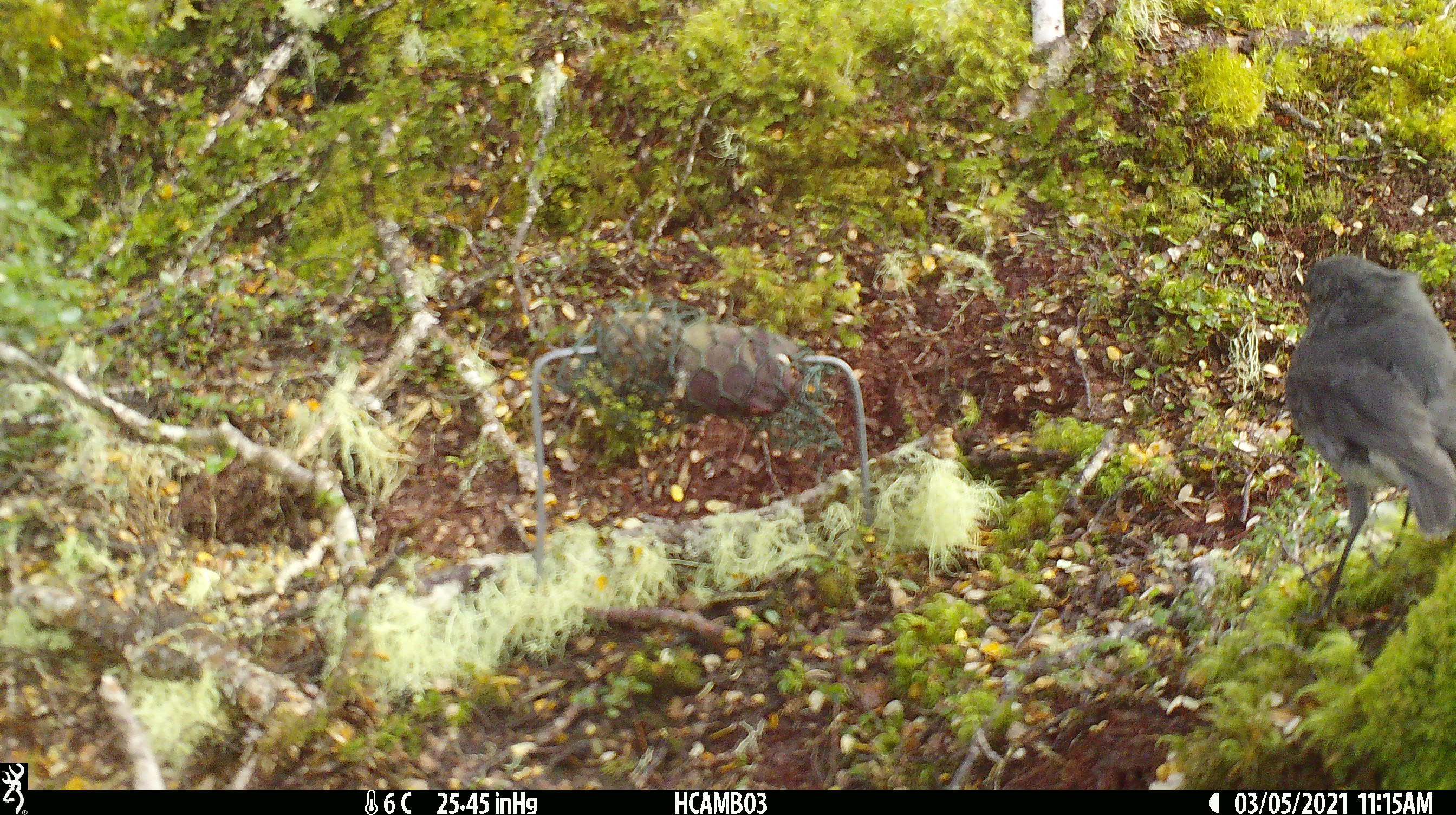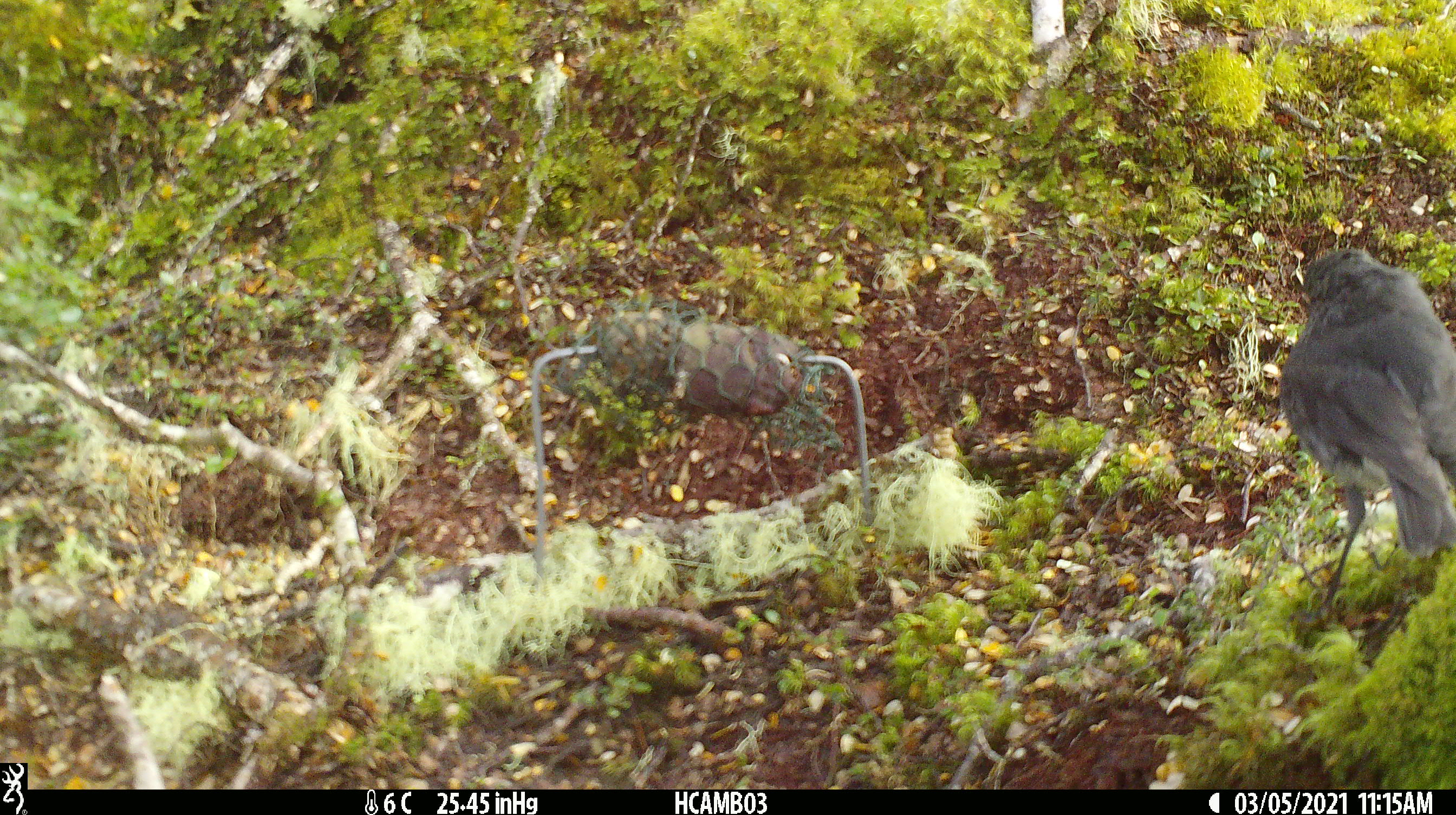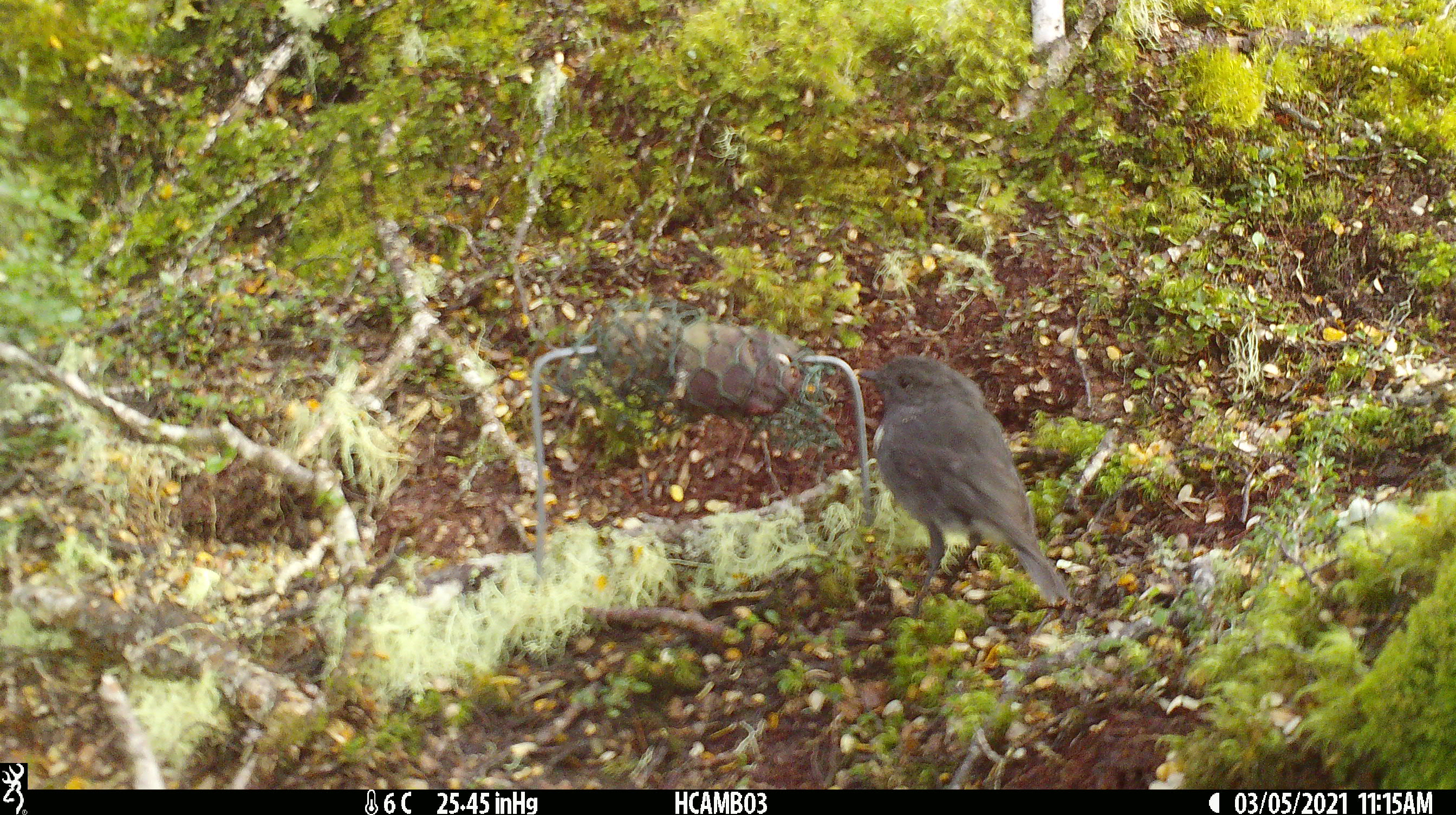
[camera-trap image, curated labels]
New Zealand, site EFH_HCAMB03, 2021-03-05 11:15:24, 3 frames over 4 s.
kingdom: Animalia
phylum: Chordata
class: Aves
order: Passeriformes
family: Petroicidae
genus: Petroica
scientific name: Petroica australis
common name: new zealand robin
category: robin